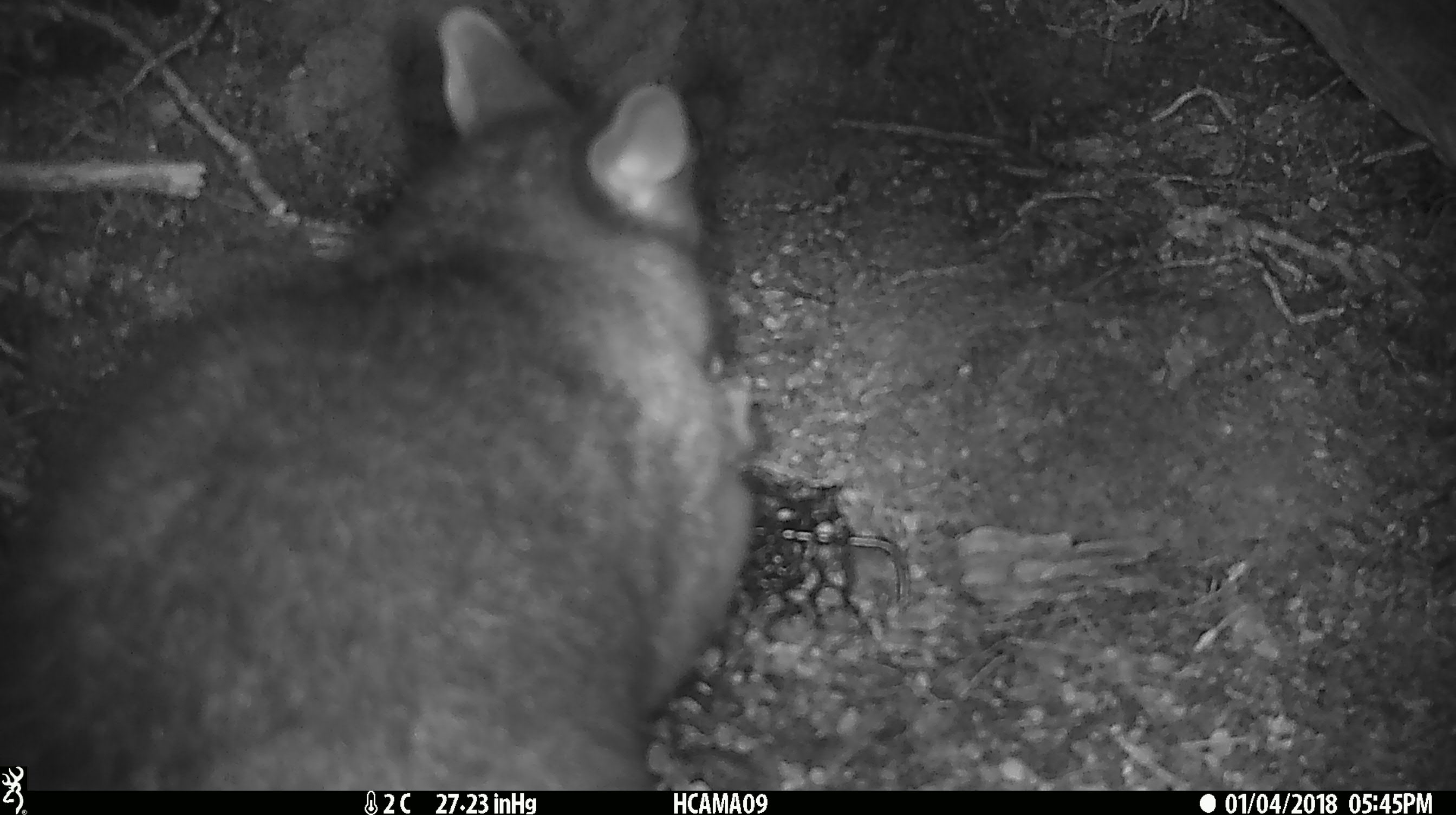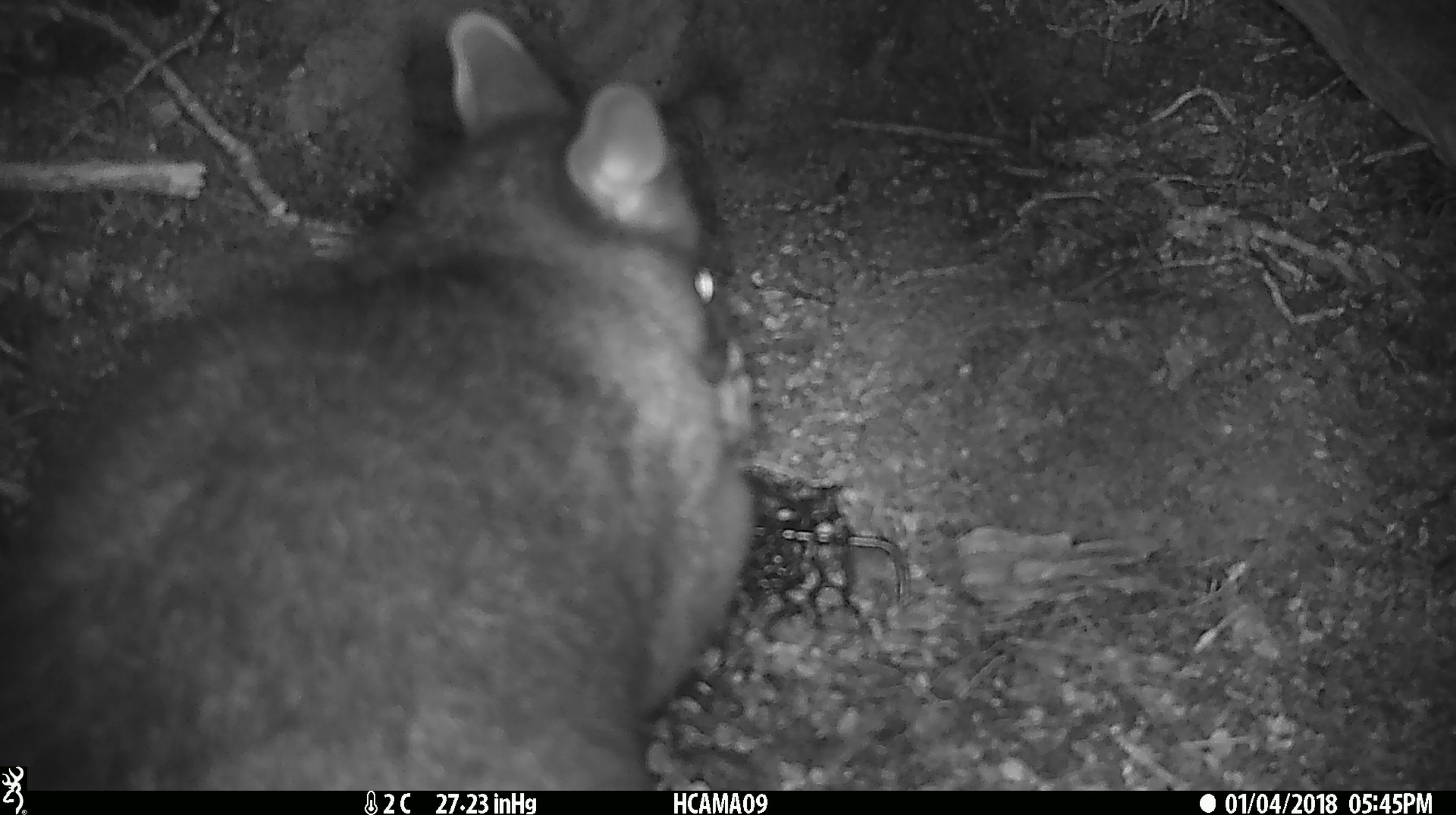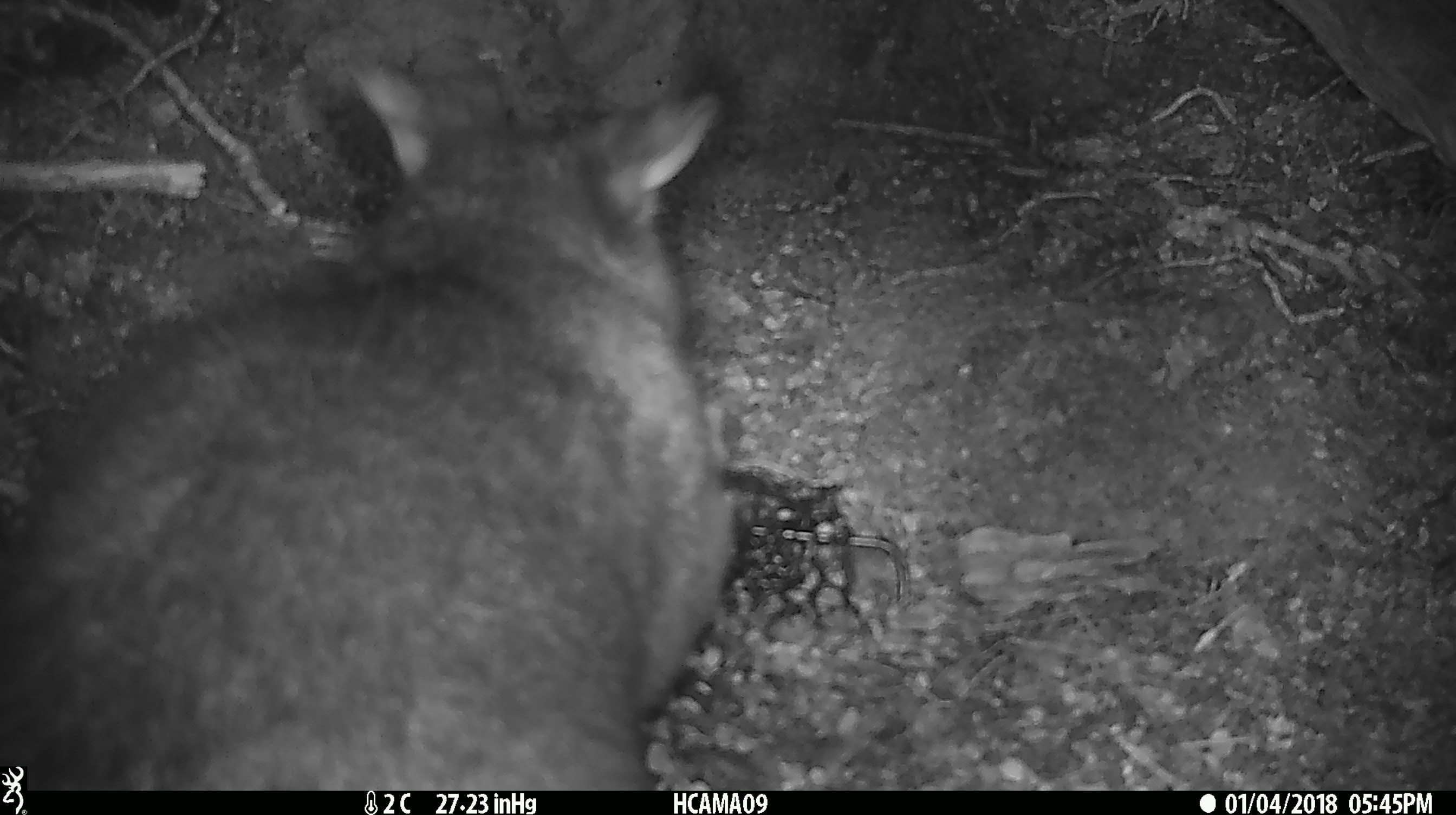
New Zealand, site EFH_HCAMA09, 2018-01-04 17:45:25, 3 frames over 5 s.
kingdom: Animalia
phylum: Chordata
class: Mammalia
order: Diprotodontia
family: Phalangeridae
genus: Trichosurus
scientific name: Trichosurus vulpecula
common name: common brushtail possum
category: possum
Possum (common brushtail possum) (Trichosurus vulpecula).